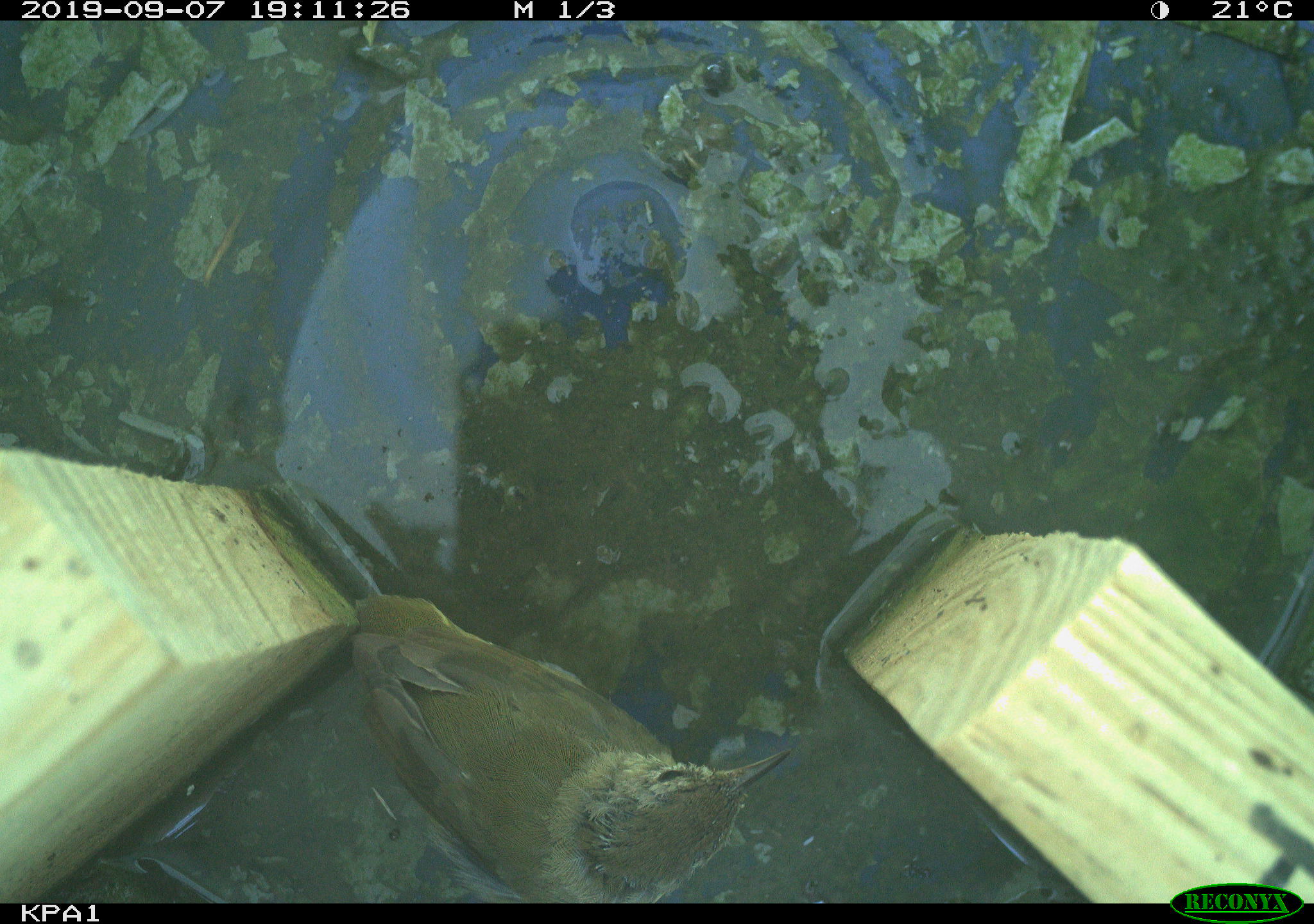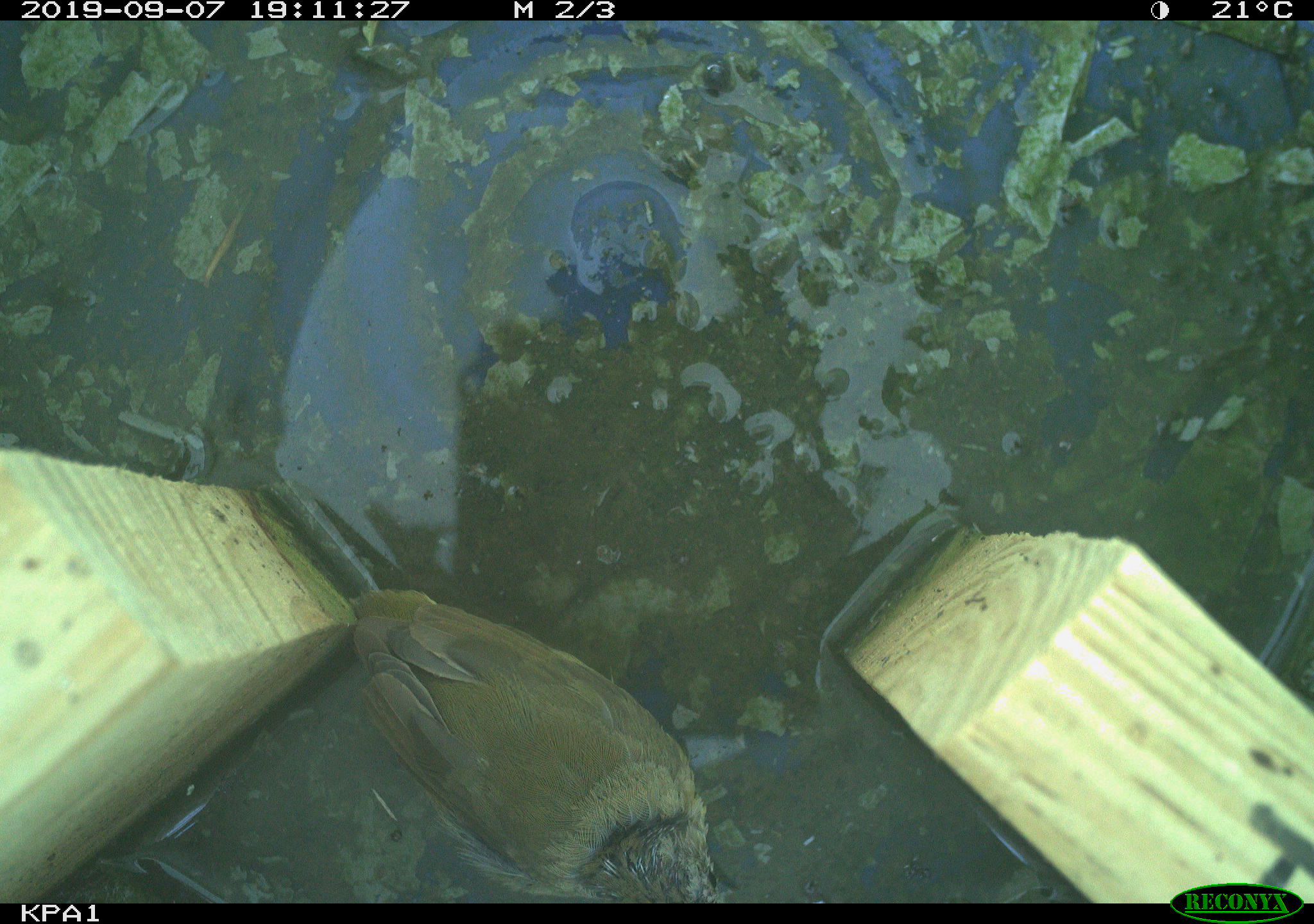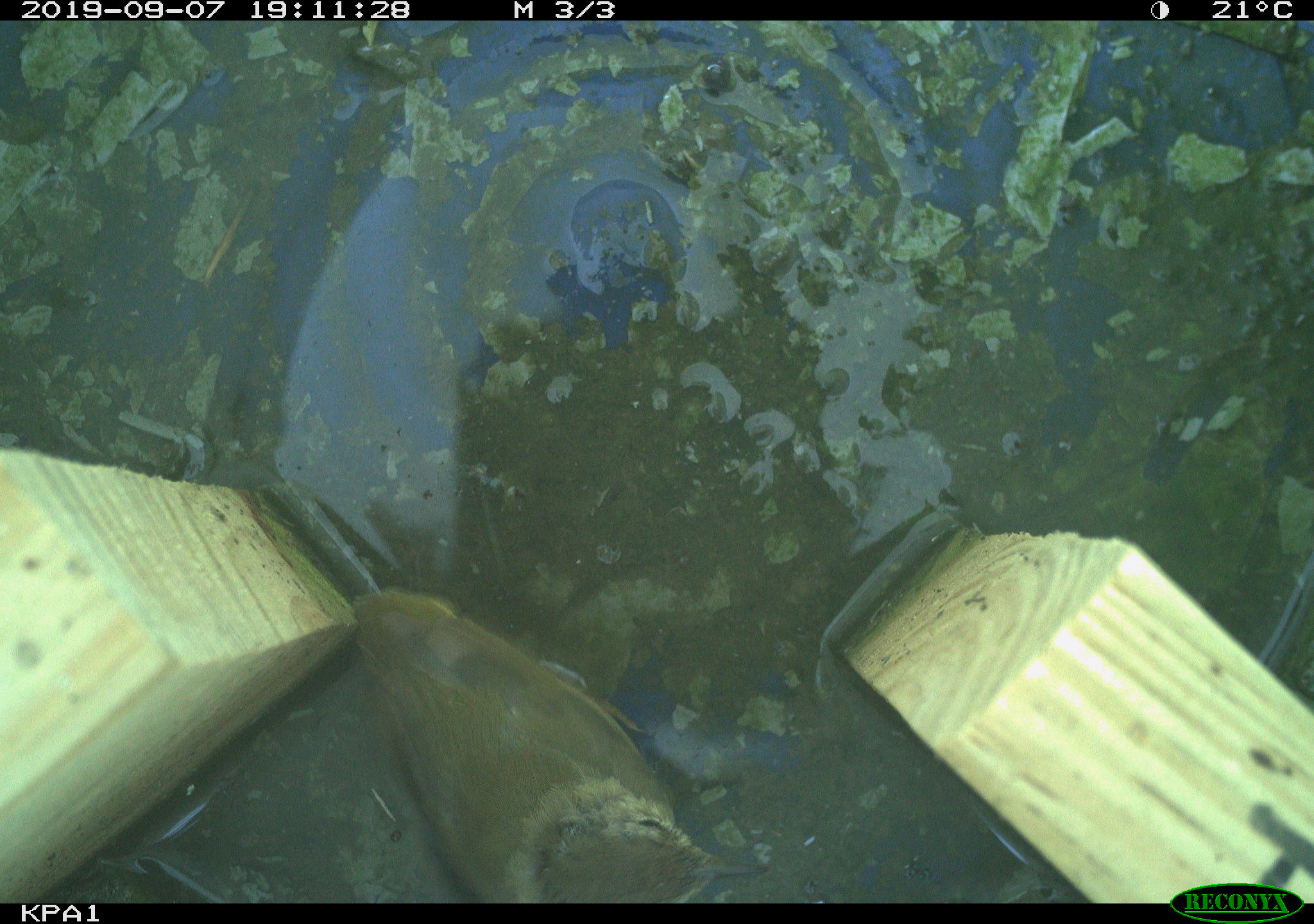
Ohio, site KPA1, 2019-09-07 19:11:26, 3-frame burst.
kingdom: Animalia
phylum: Chordata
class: Aves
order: Passeriformes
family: Parulidae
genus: Geothlypis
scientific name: Geothlypis trichas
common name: common yellowthroat